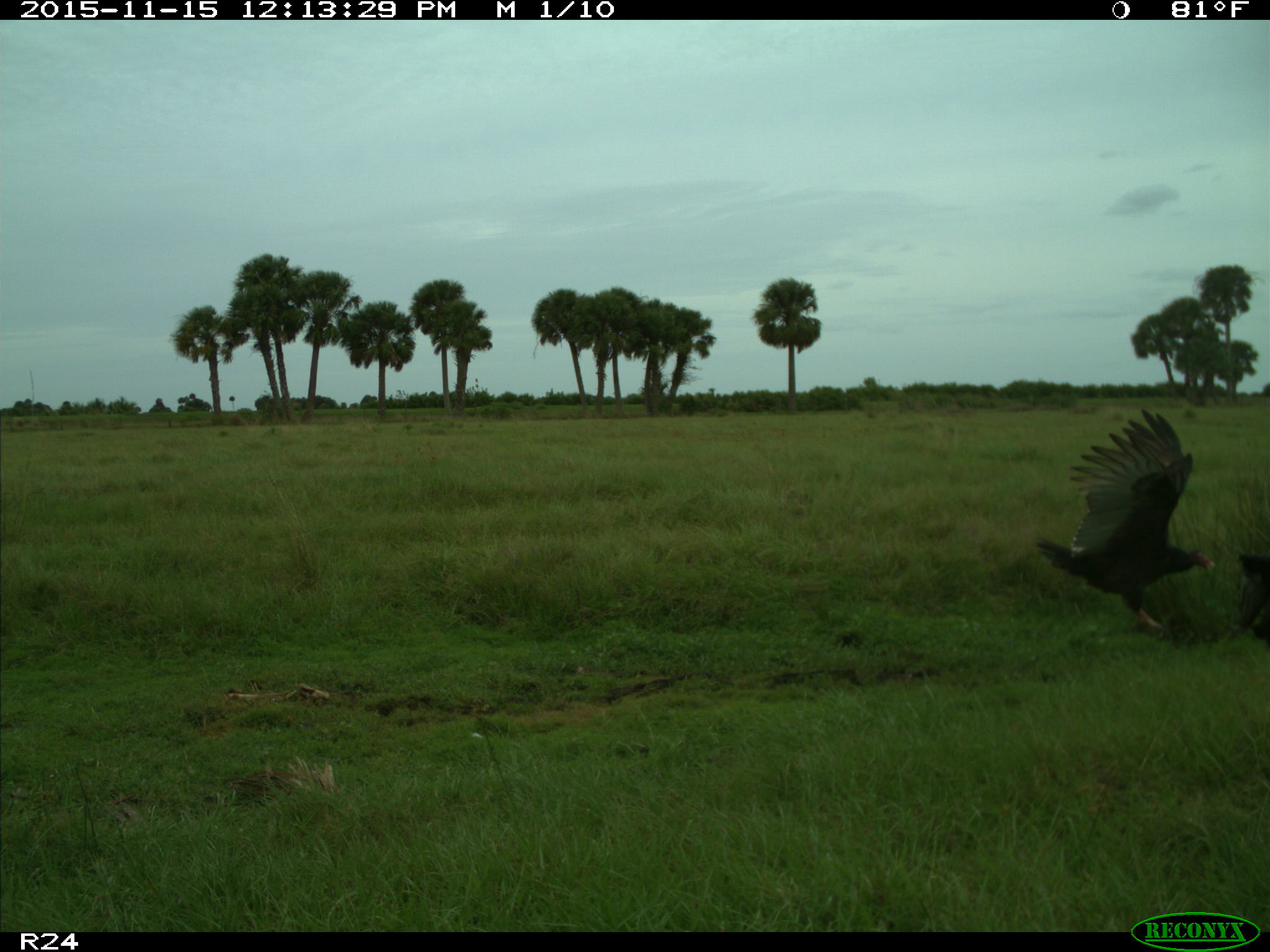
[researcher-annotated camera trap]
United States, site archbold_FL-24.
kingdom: Animalia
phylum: Chordata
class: Aves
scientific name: Aves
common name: birds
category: unidentified bird